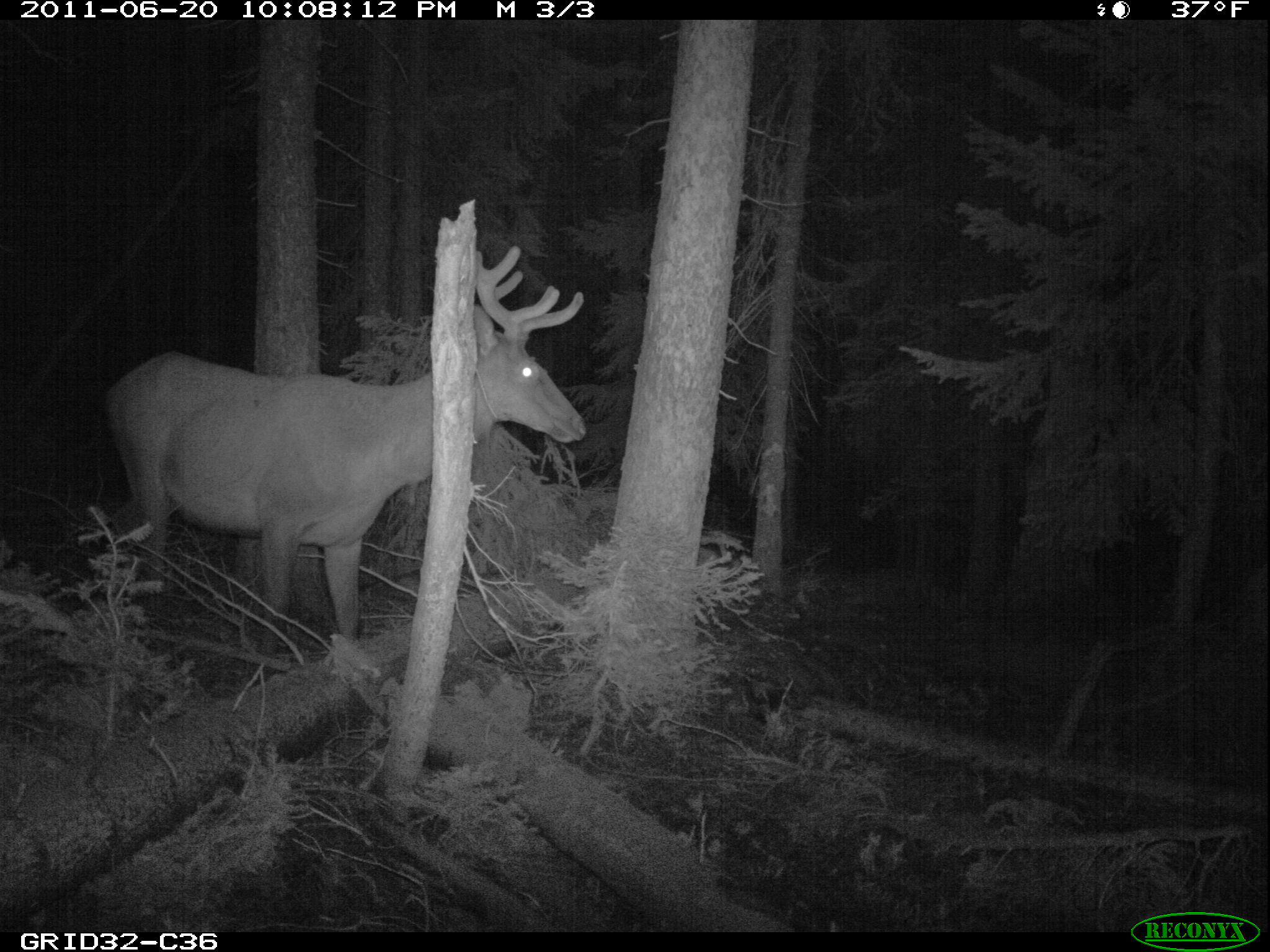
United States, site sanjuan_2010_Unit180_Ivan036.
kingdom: Animalia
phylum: Chordata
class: Mammalia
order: Artiodactyla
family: Cervidae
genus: Cervus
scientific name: Cervus elaphus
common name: red deer